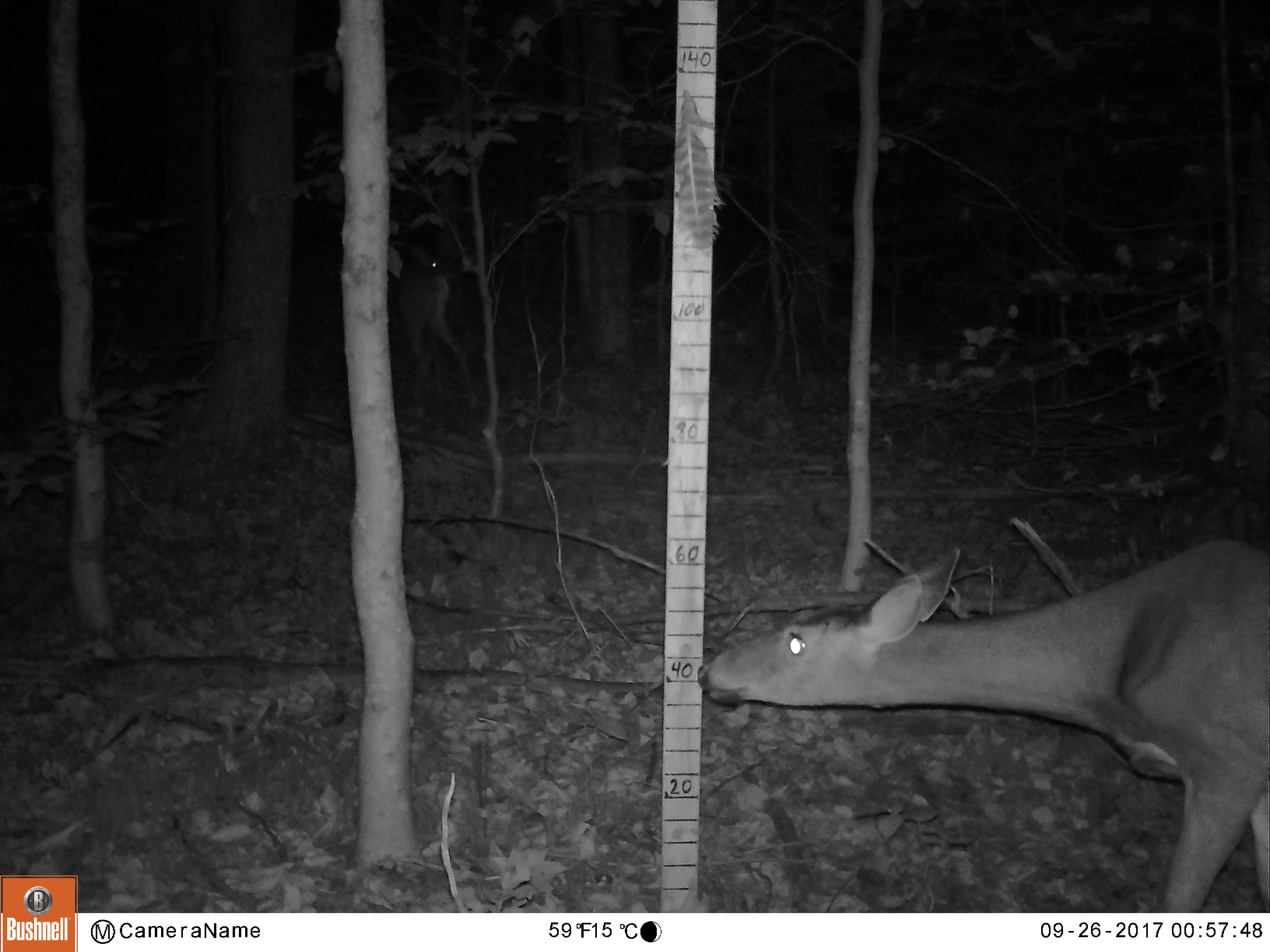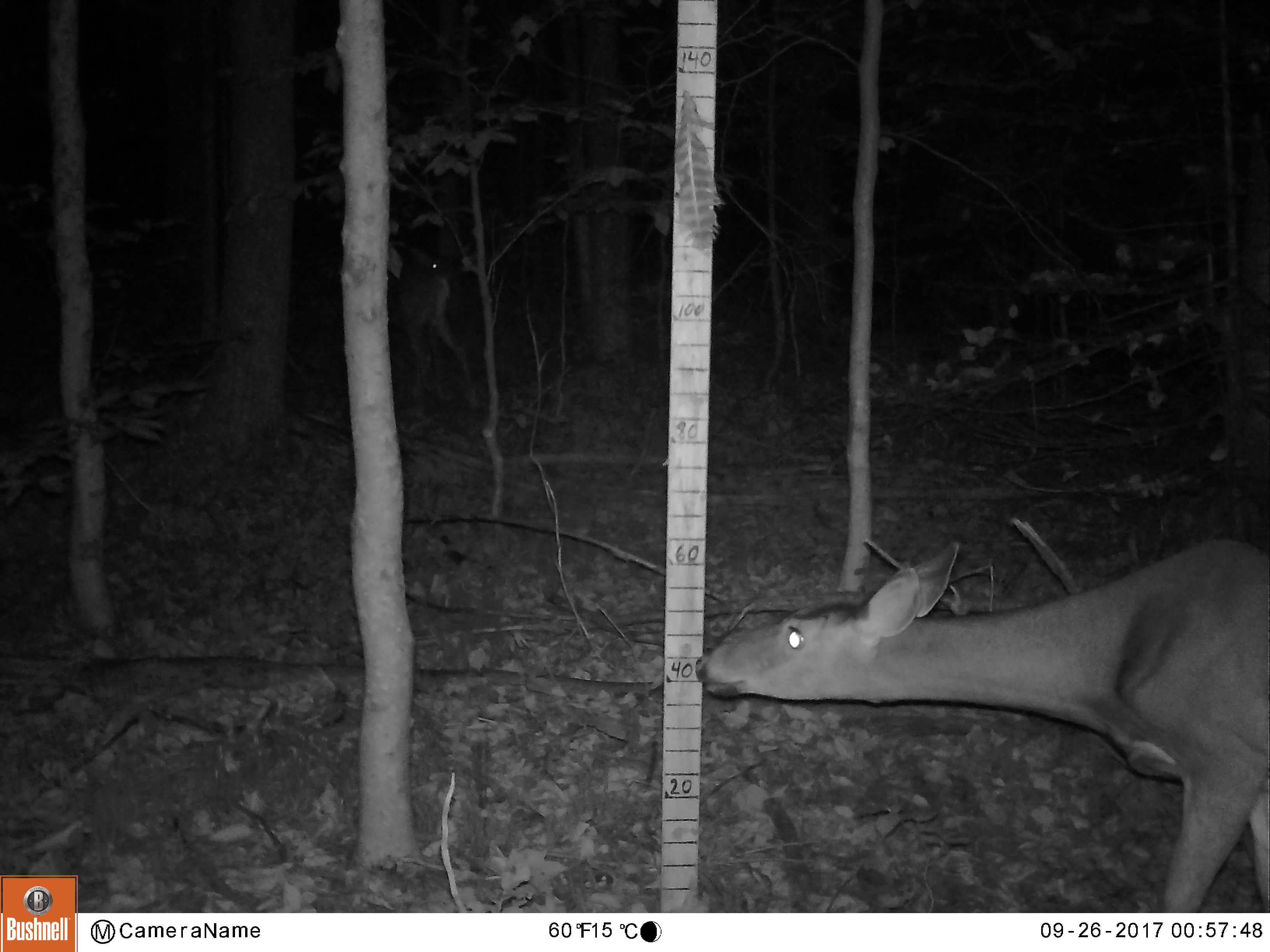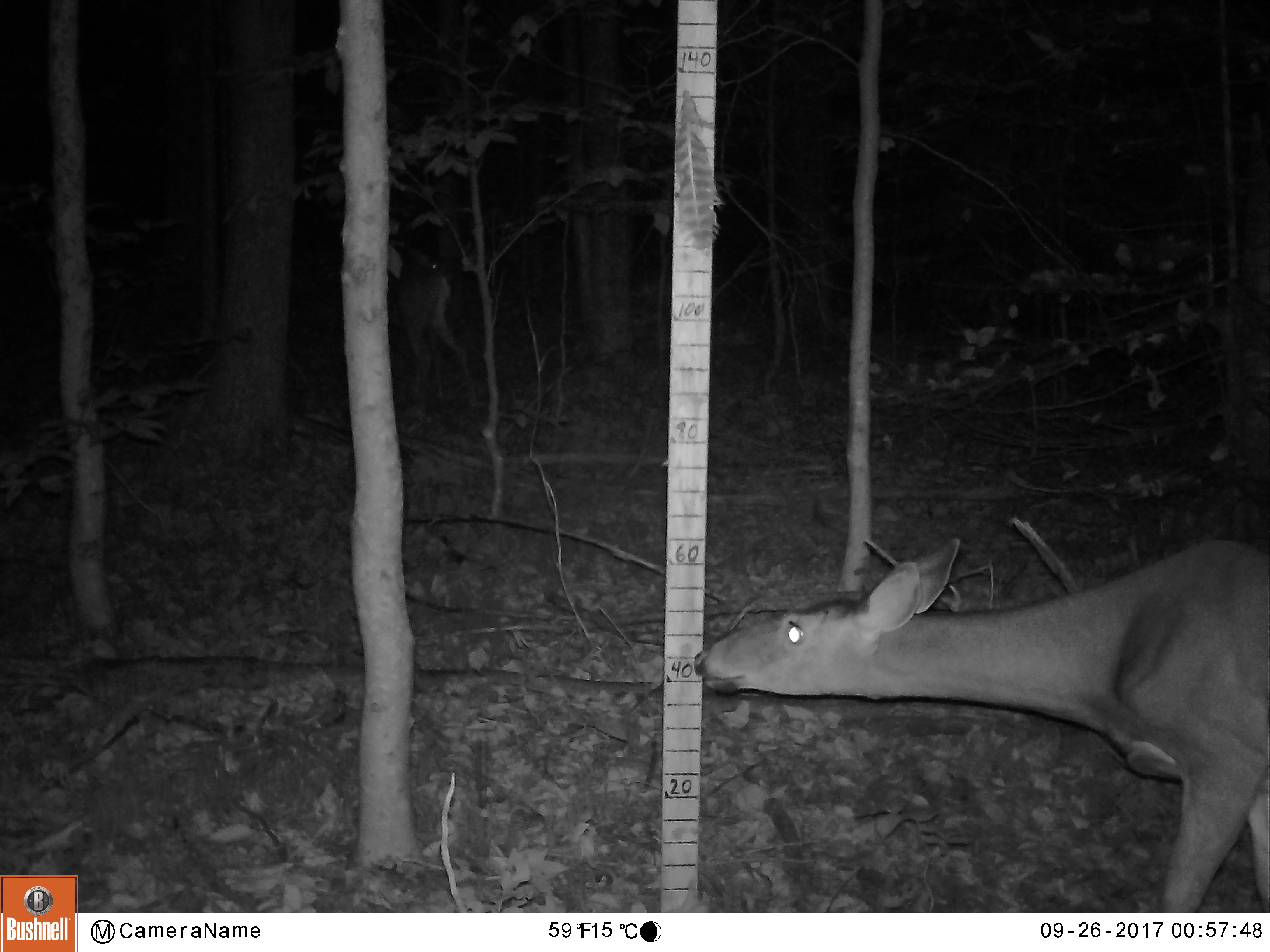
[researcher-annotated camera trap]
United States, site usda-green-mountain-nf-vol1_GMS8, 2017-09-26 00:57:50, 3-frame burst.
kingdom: Animalia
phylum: Chordata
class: Mammalia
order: Artiodactyla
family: Cervidae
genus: Odocoileus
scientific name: Odocoileus virginianus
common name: white-tailed deer